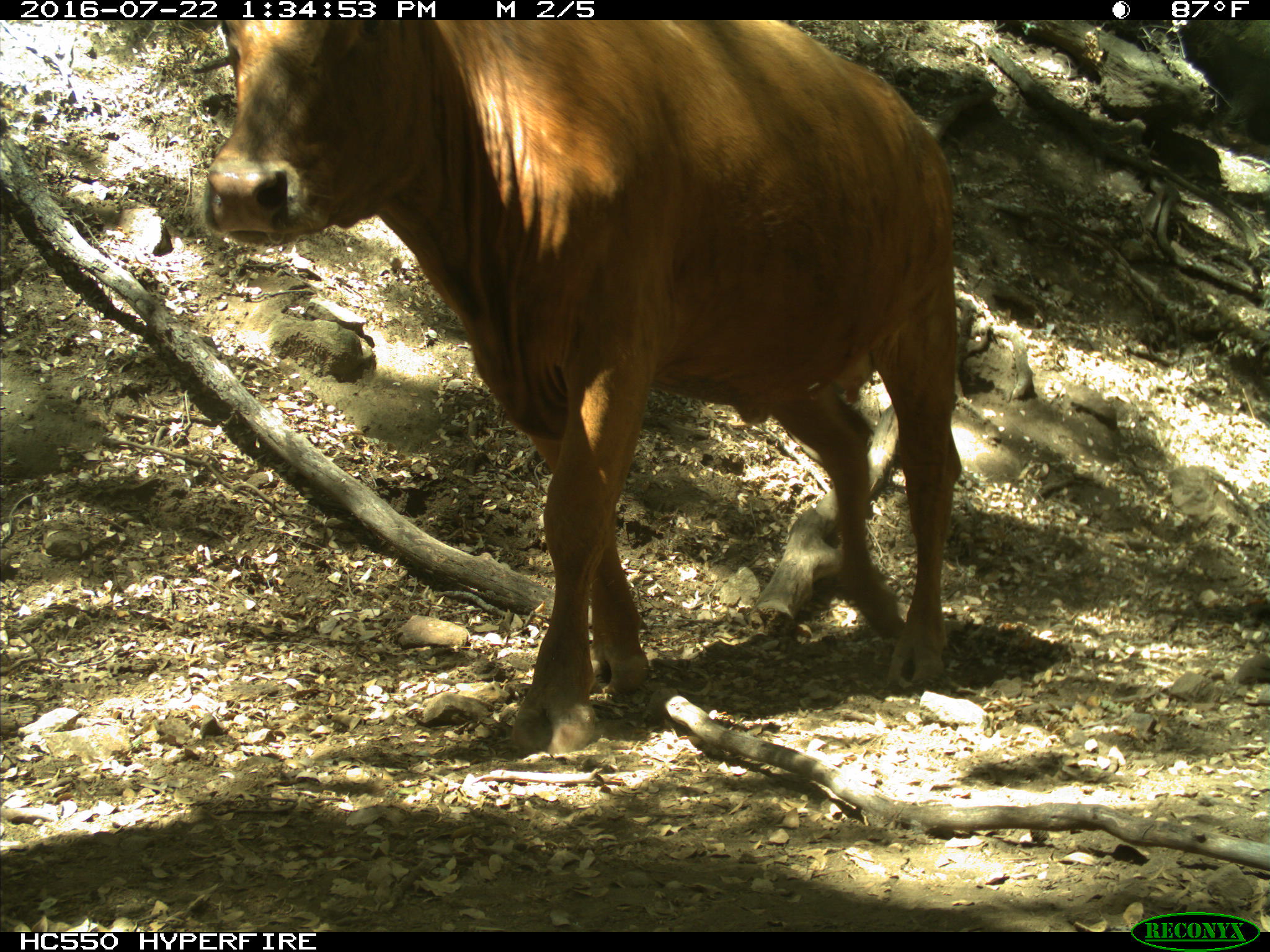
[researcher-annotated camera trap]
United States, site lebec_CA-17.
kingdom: Animalia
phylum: Chordata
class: Mammalia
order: Artiodactyla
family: Bovidae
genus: Bos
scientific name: Bos taurus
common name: domestic cow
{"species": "Bos taurus (domestic cow)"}